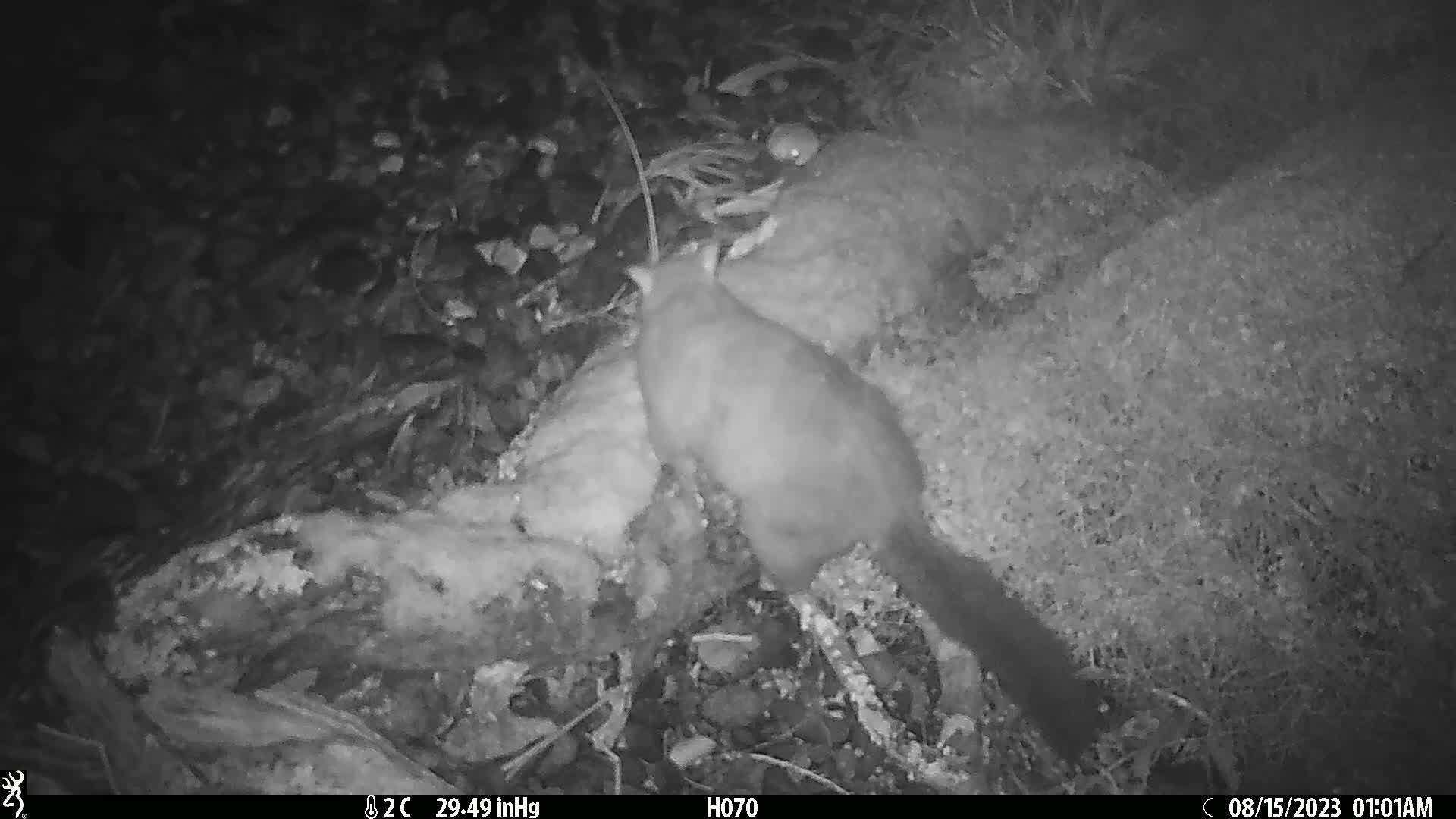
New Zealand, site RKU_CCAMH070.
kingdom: Animalia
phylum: Chordata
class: Mammalia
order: Diprotodontia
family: Phalangeridae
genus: Trichosurus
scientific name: Trichosurus vulpecula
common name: common brushtail possum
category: possum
Possum (common brushtail possum) (Trichosurus vulpecula).